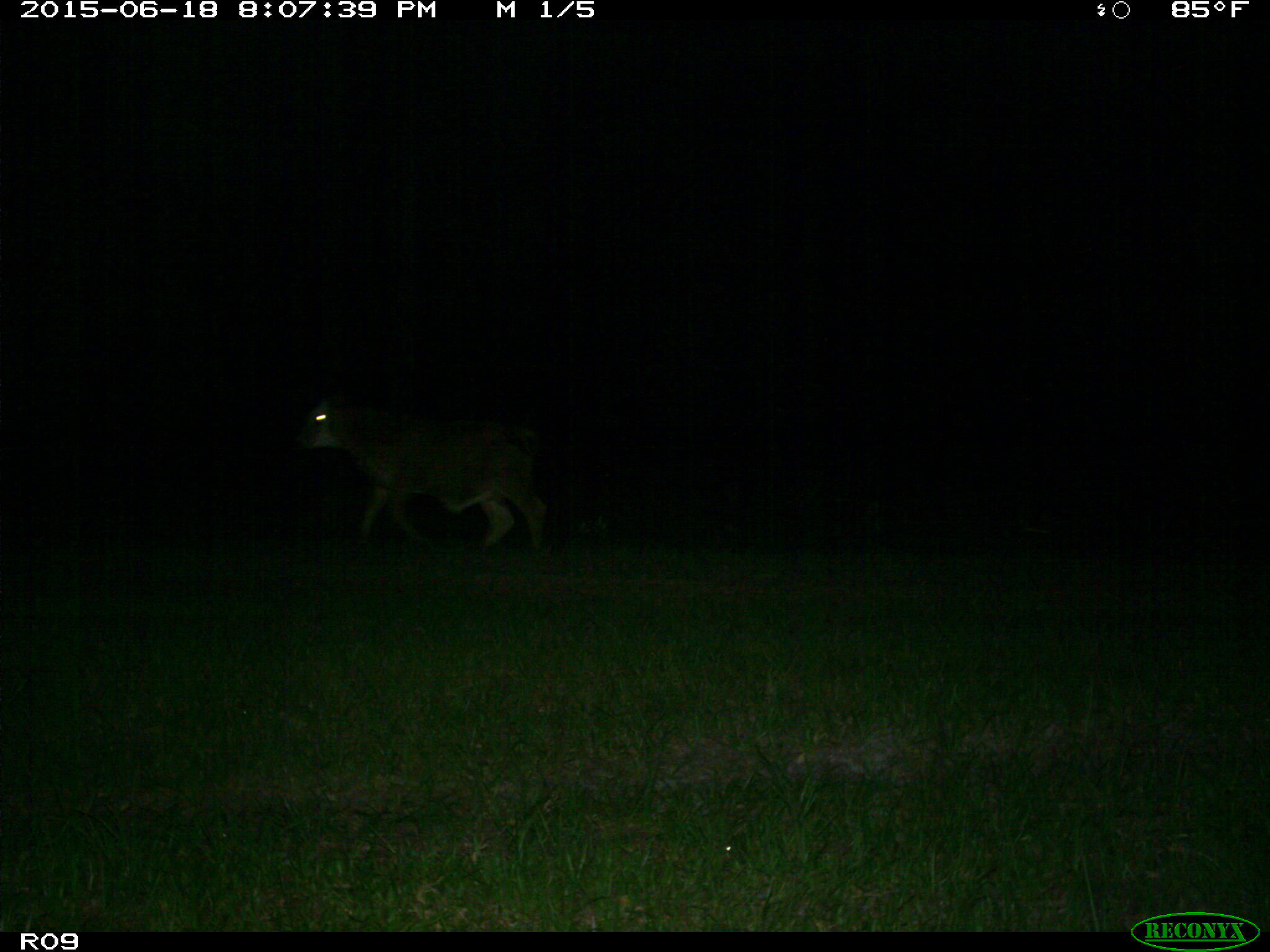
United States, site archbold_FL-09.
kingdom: Animalia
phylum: Chordata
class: Mammalia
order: Artiodactyla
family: Bovidae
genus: Bos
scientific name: Bos taurus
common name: domestic cow